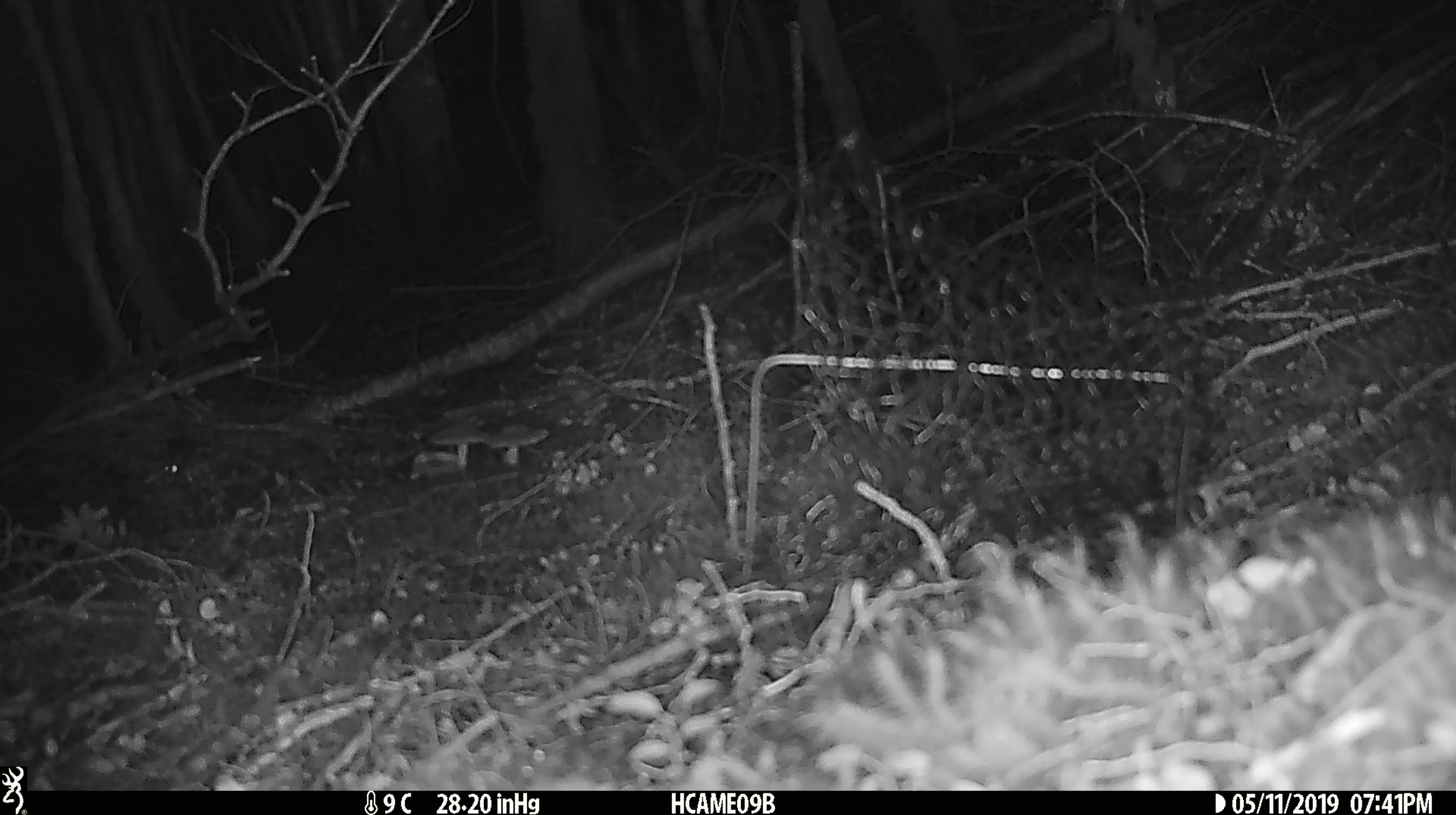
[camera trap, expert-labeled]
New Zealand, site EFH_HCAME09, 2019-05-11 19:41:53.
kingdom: Animalia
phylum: Chordata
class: Mammalia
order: Rodentia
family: Muridae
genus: Mus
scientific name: Mus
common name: mouse